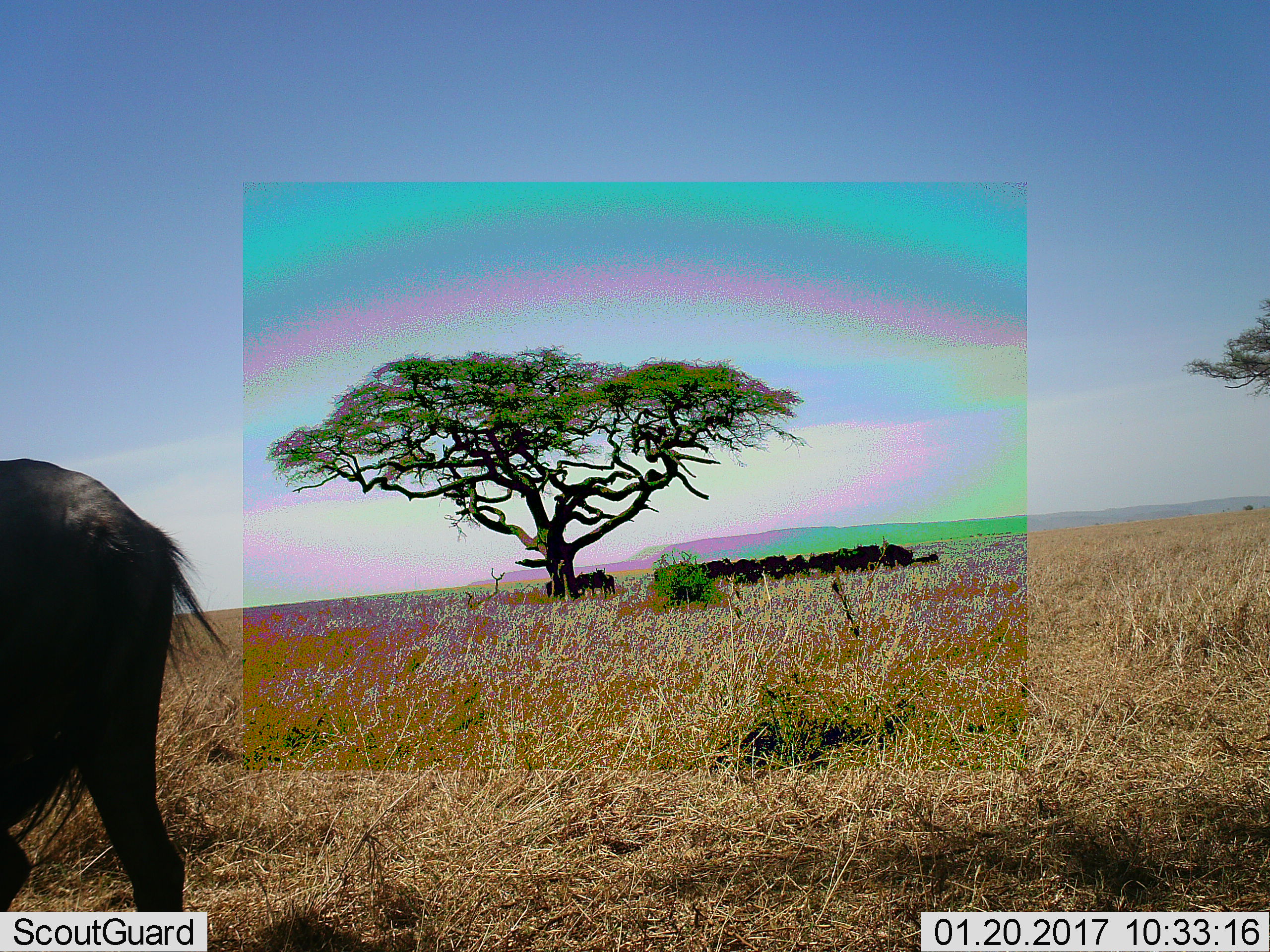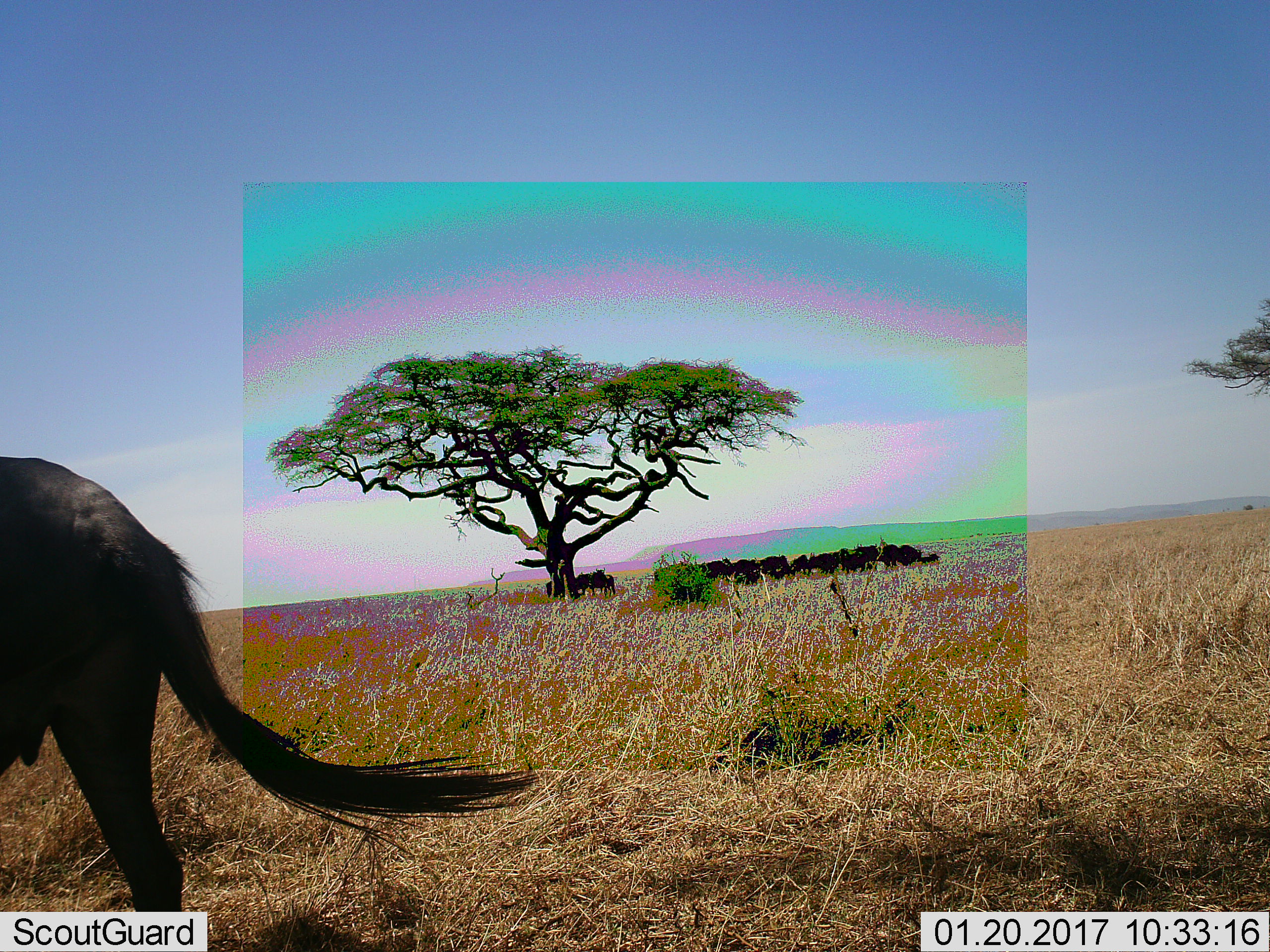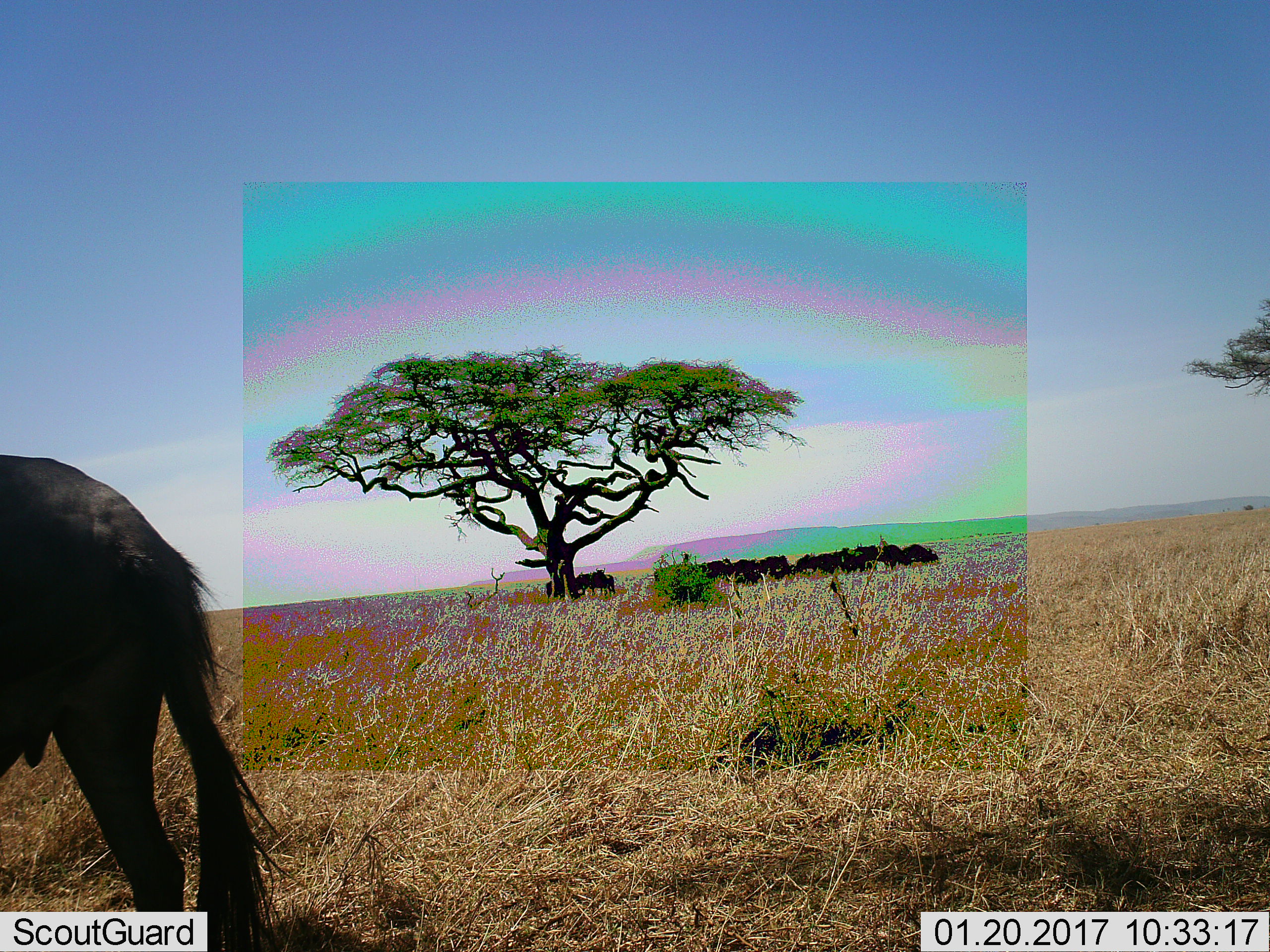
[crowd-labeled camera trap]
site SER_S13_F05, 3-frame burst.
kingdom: Animalia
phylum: Chordata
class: Mammalia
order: Artiodactyla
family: Bovidae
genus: Connochaetes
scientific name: Connochaetes taurinus taurinus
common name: blue wildebeest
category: wildebeestblue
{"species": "wildebeestblue (blue wildebeest) (Connochaetes taurinus taurinus)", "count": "11-50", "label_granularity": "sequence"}